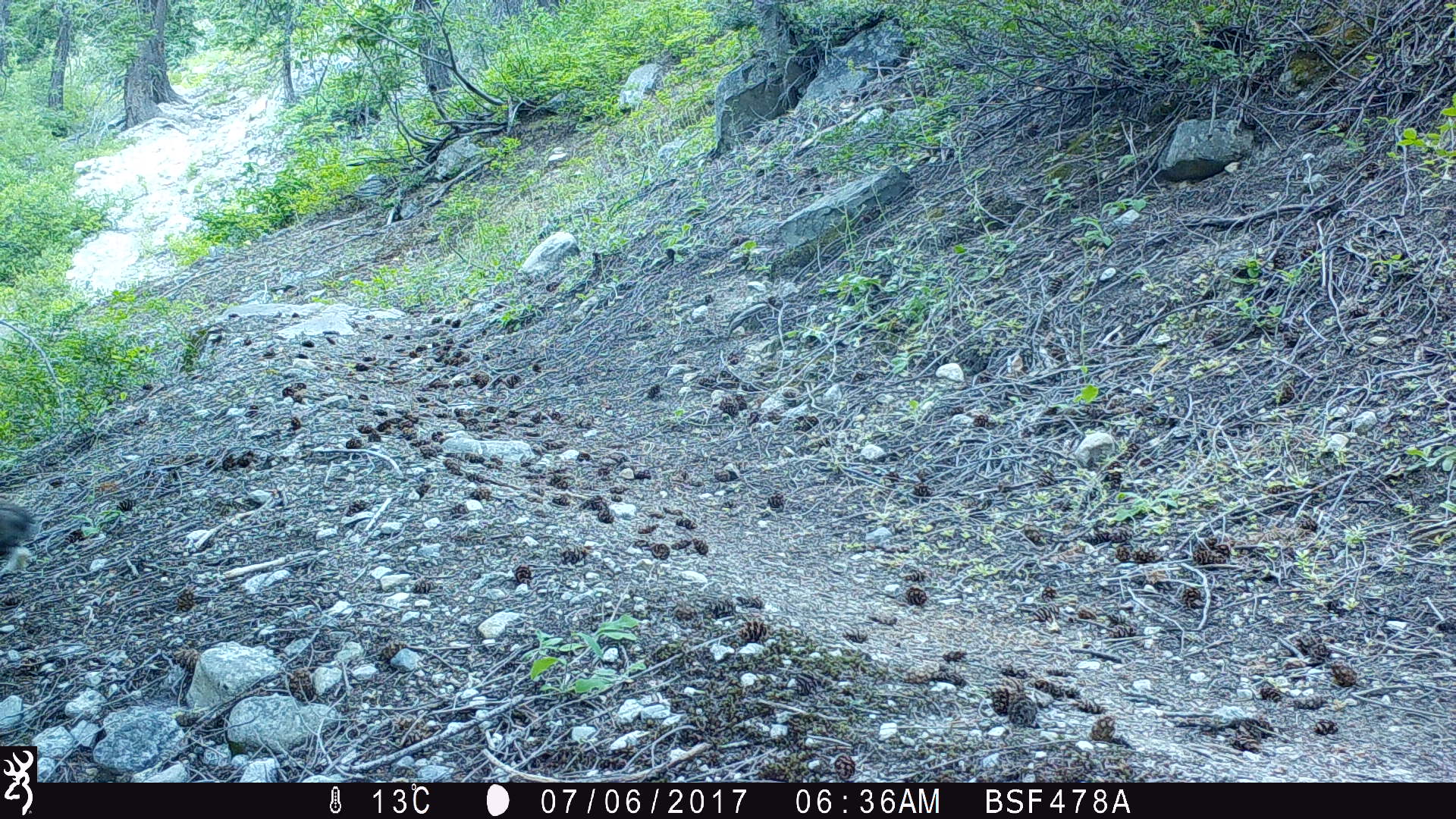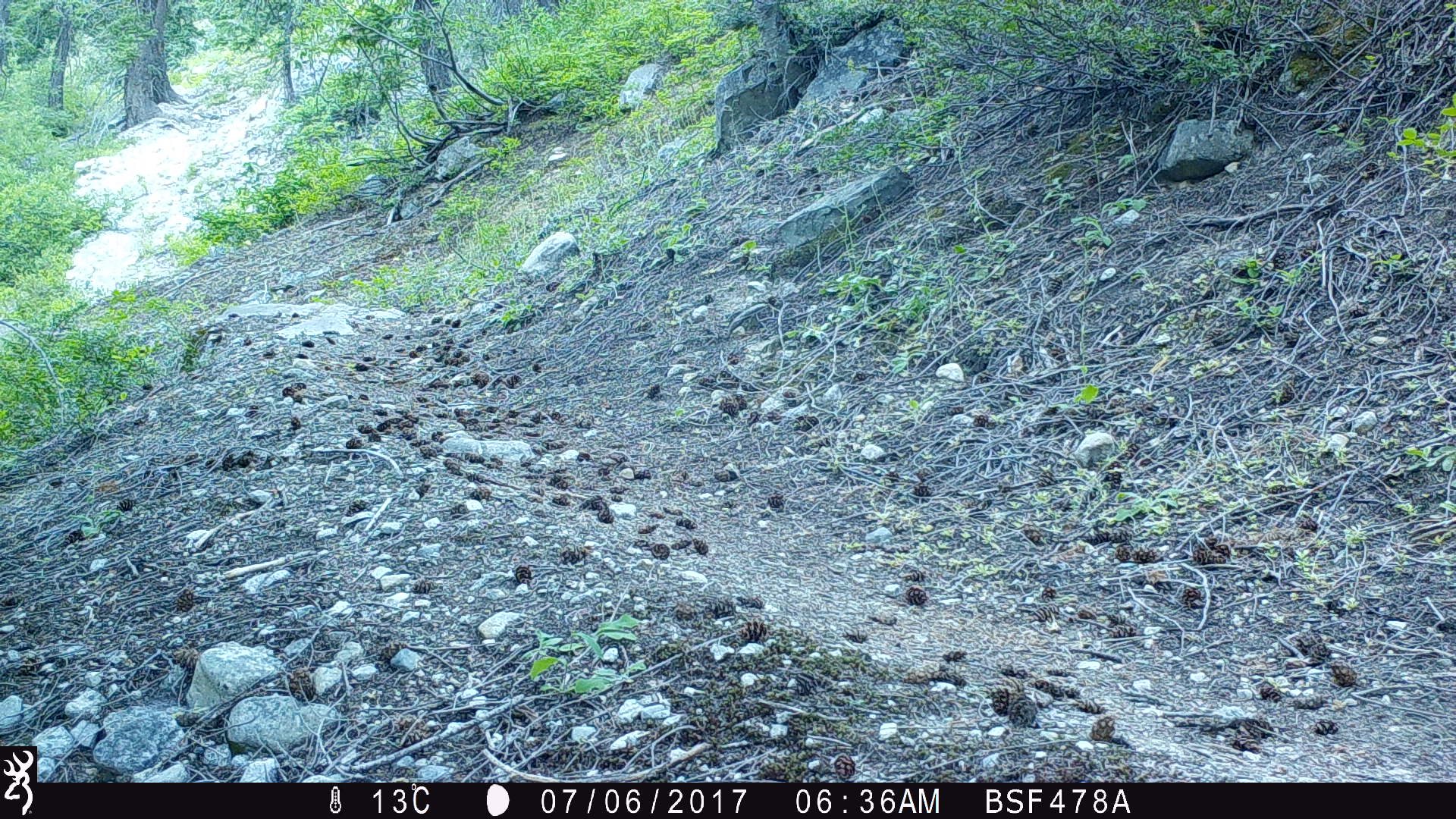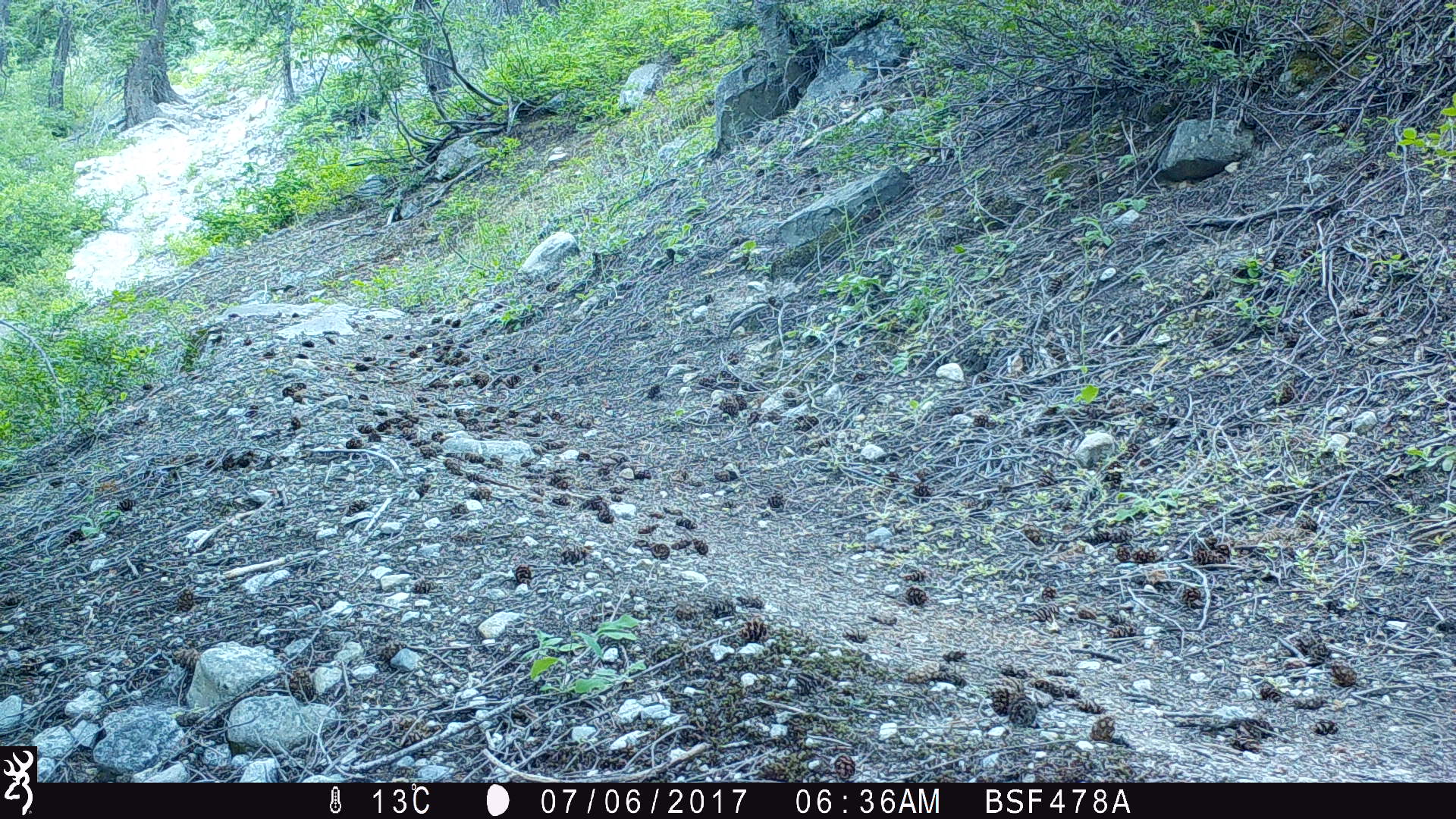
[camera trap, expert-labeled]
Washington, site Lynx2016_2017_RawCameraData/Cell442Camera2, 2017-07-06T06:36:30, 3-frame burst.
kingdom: Animalia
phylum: Chordata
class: Mammalia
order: Lagomorpha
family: Leporidae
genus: Lepus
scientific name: Lepus americanus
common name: snowshoe hare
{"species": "Lepus americanus (snowshoe hare)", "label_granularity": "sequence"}